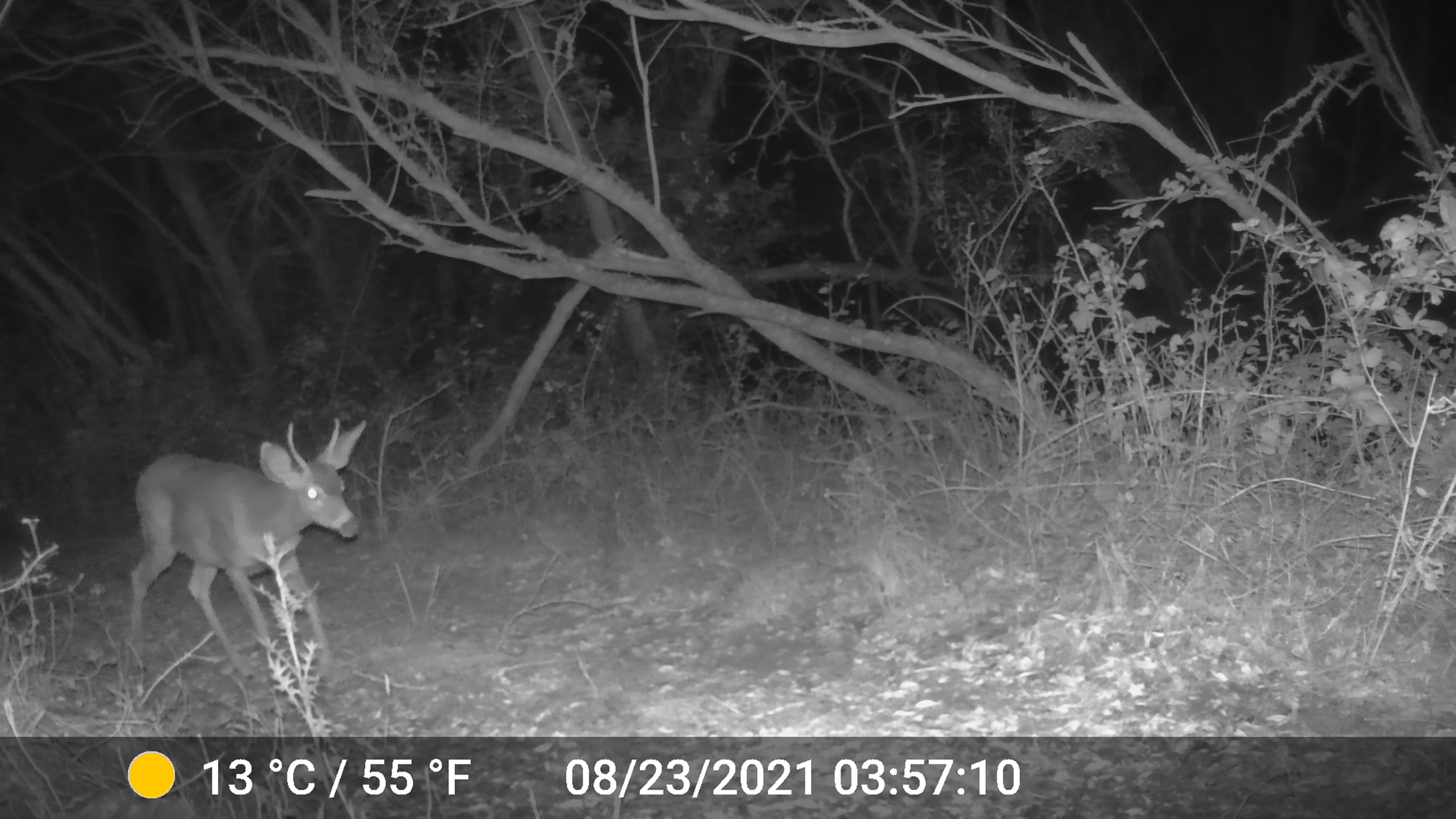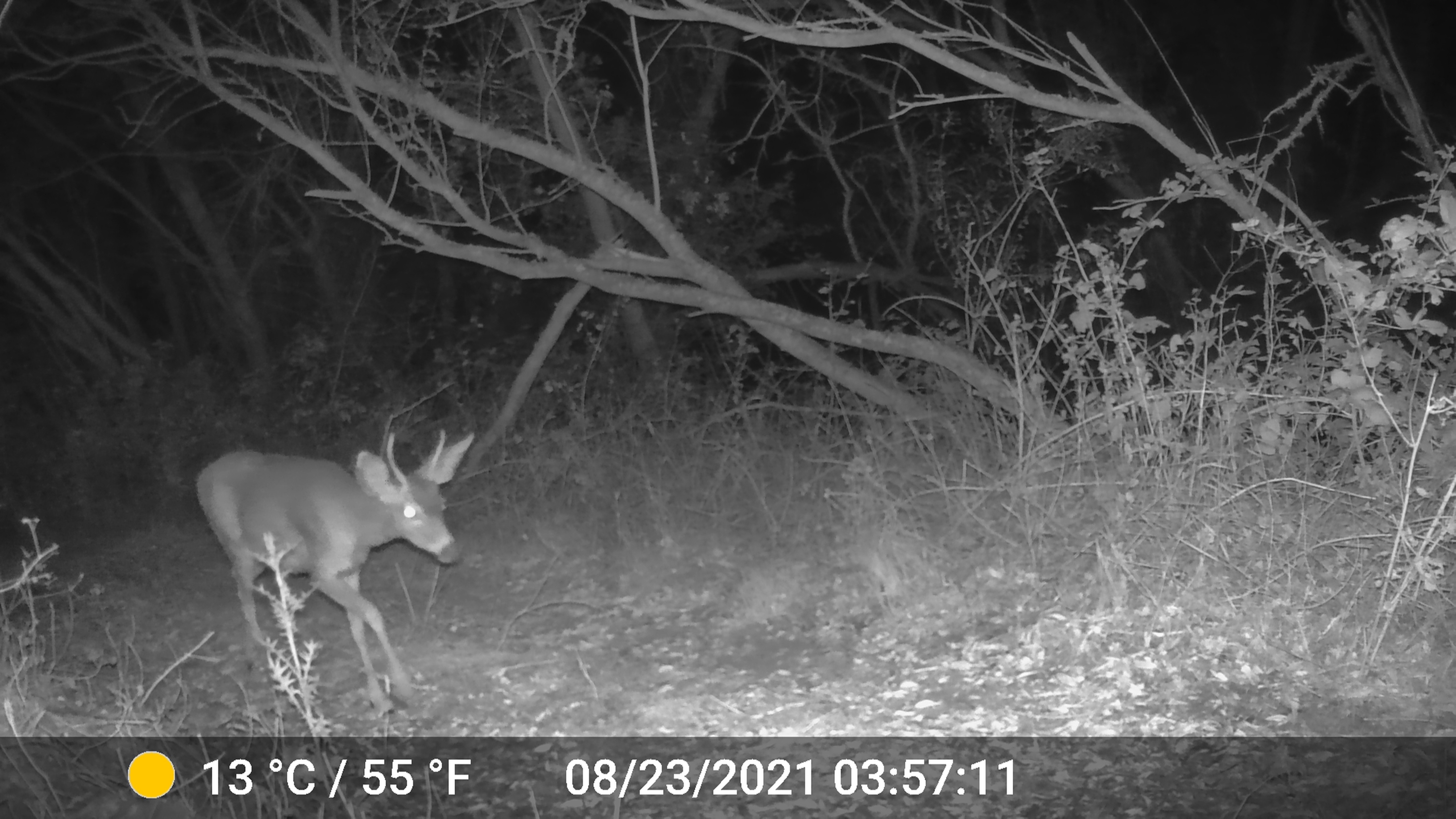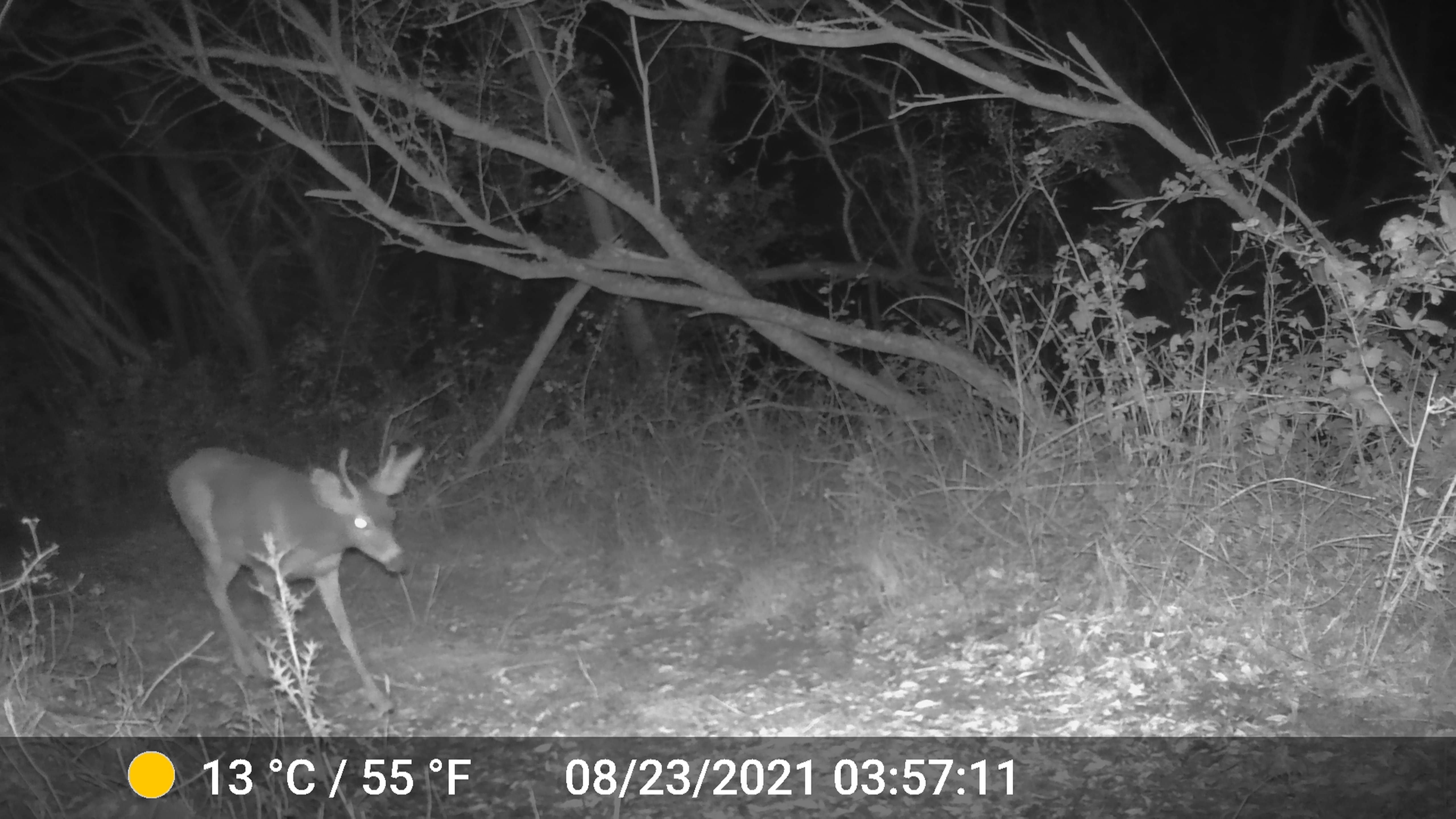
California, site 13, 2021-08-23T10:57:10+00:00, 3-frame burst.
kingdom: Animalia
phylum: Chordata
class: Mammalia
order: Artiodactyla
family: Cervidae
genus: Odocoileus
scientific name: Odocoileus hemionus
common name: mule deer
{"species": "mule deer (Odocoileus hemionus)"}